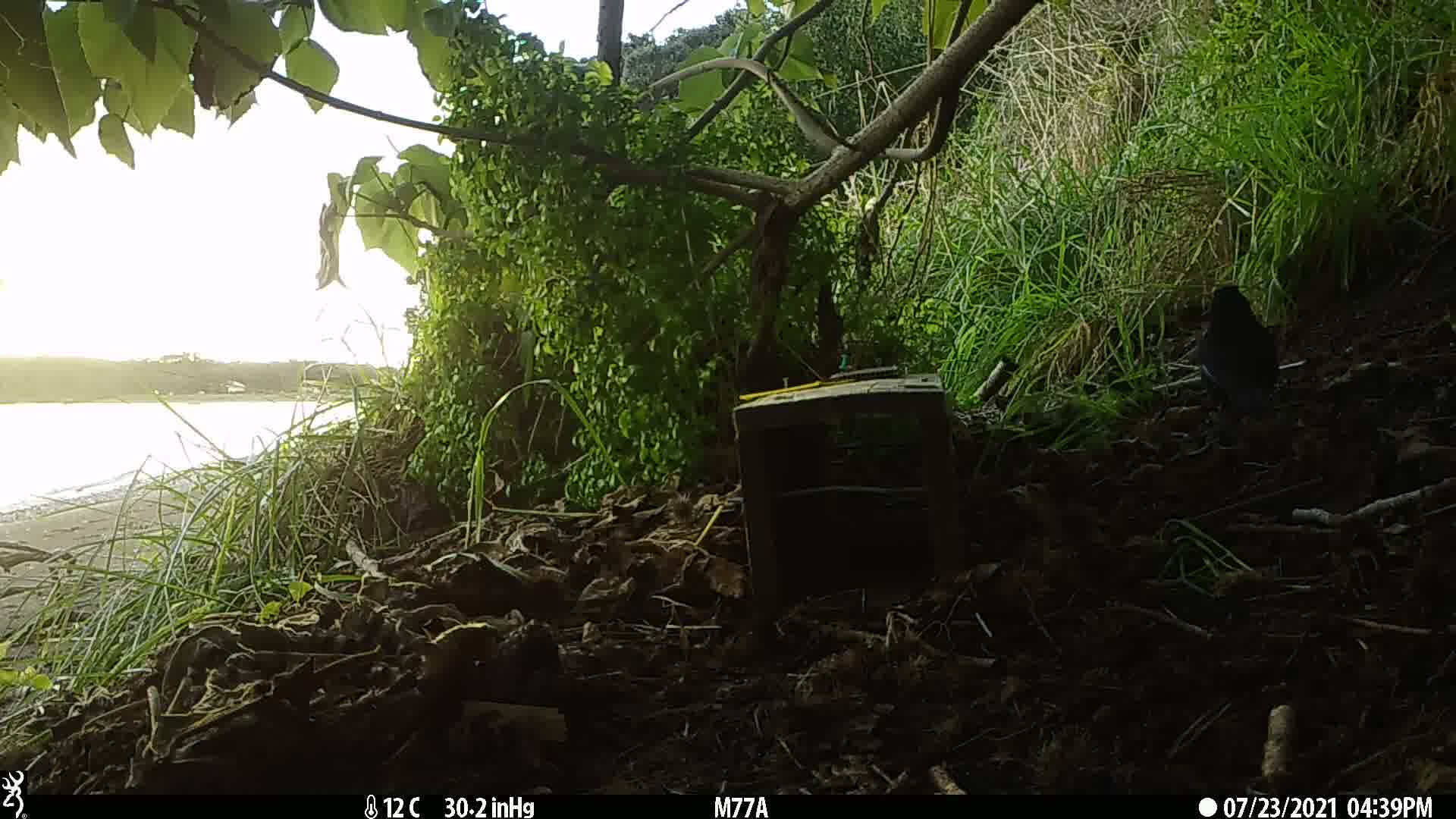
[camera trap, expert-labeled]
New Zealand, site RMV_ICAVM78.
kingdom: Animalia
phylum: Chordata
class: Aves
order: Passeriformes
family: Turdidae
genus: Turdus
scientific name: Turdus merula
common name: eurasian blackbird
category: blackbird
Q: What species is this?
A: Blackbird (eurasian blackbird) (Turdus merula).